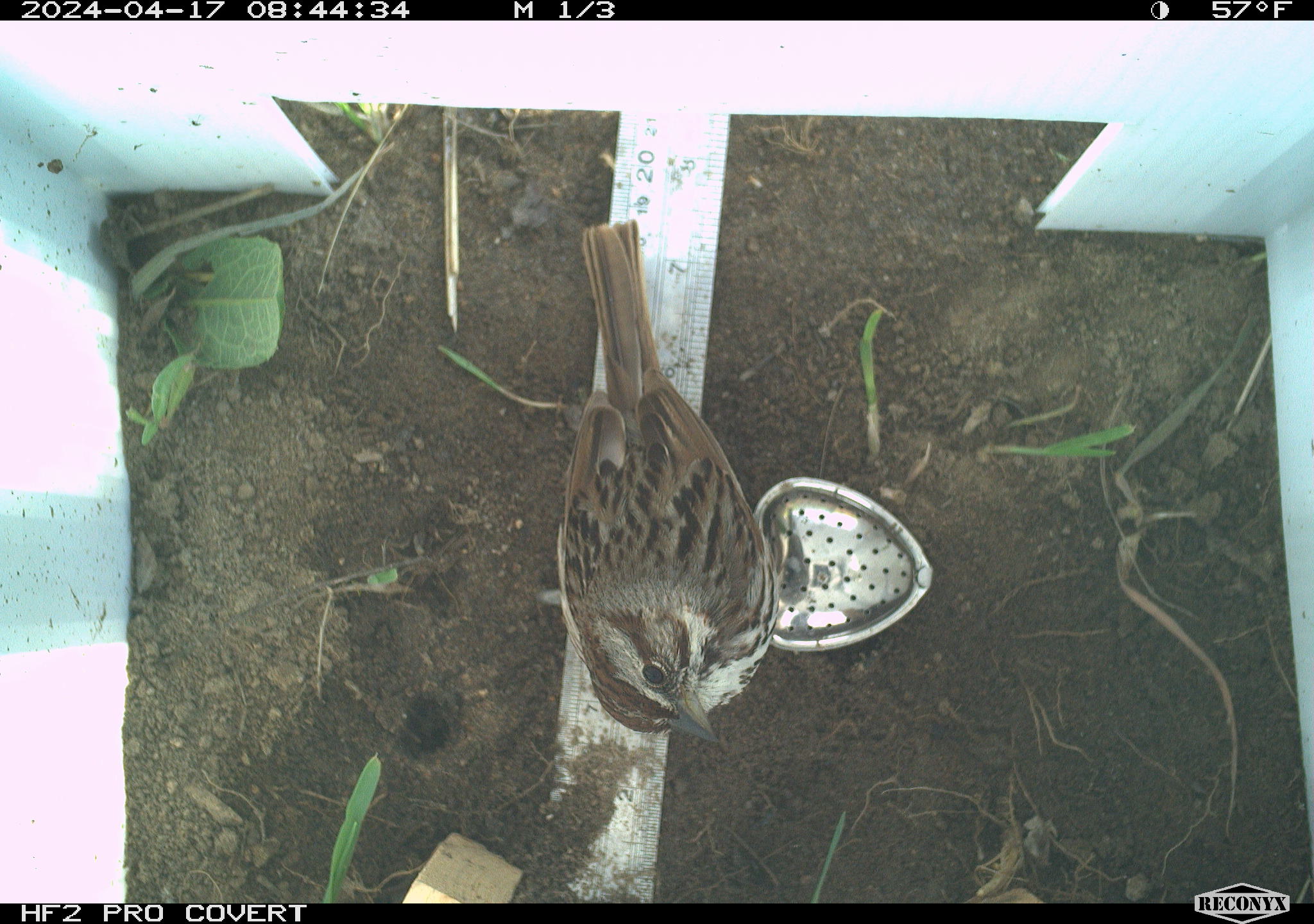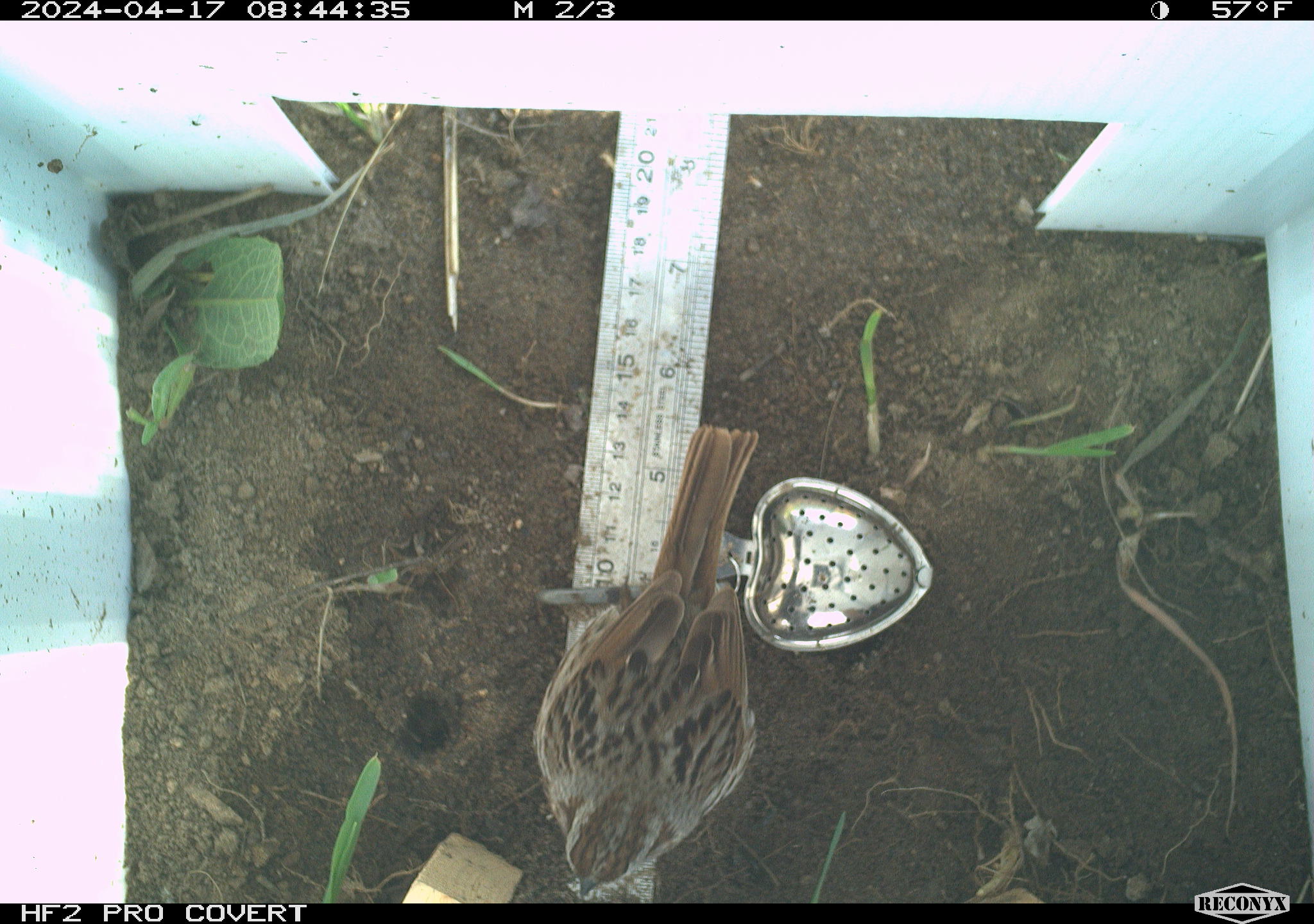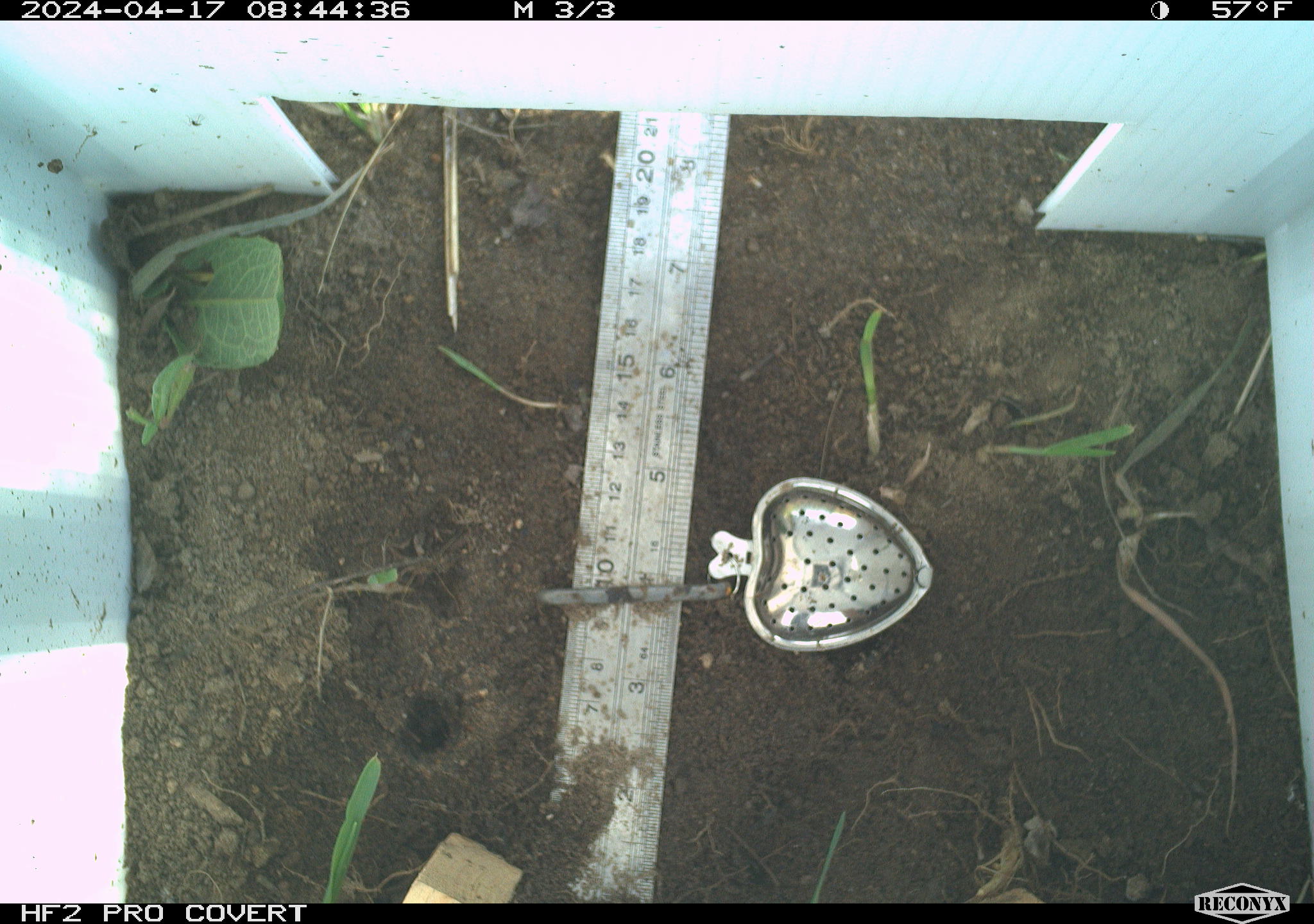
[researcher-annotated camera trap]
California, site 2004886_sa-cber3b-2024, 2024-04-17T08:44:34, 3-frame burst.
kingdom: Animalia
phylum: Chordata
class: Aves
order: Passeriformes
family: Passerellidae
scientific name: Passerellidae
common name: new world sparrows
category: passerellidae family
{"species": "passerellidae family (new world sparrows) (Passerellidae)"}